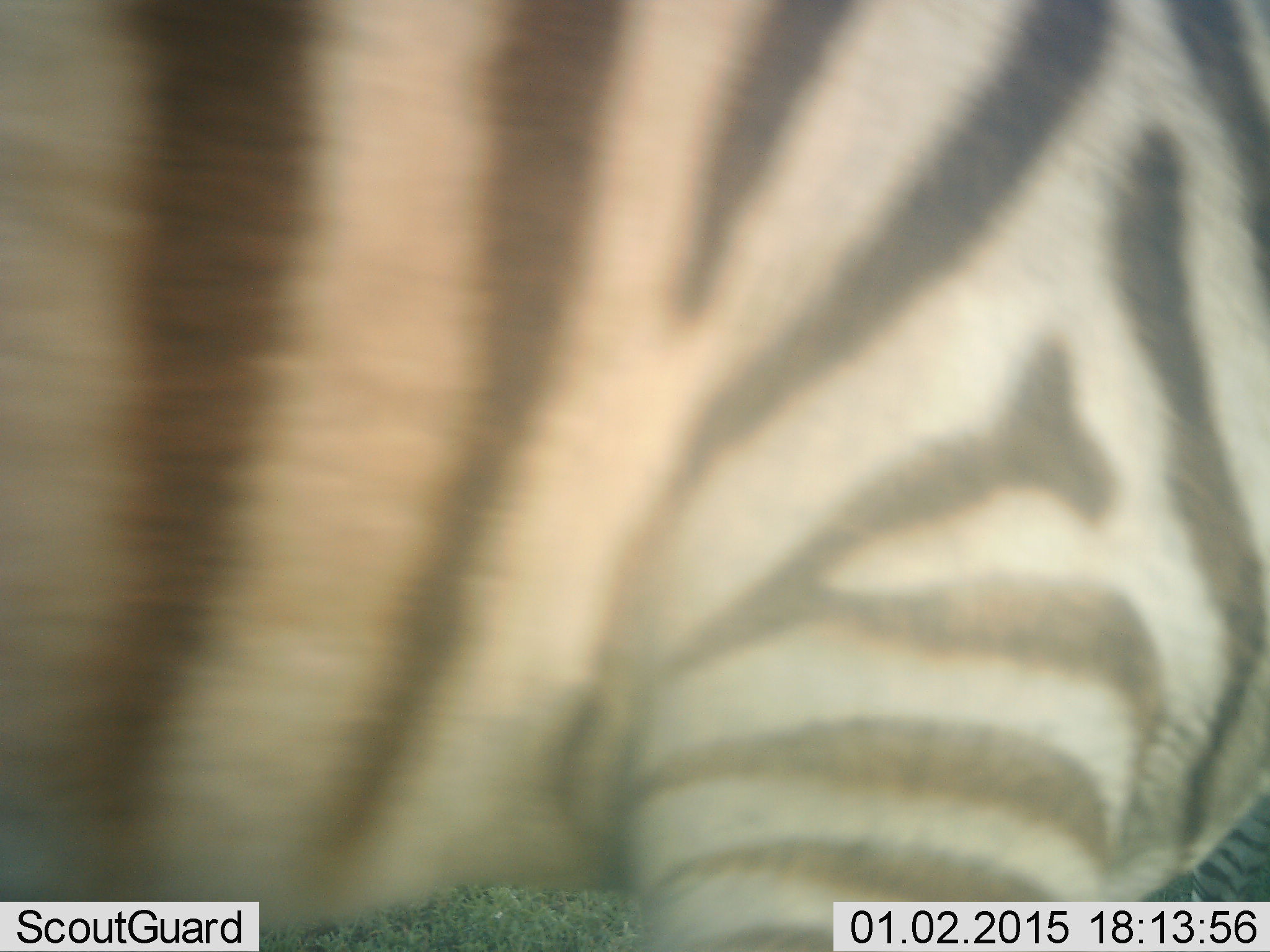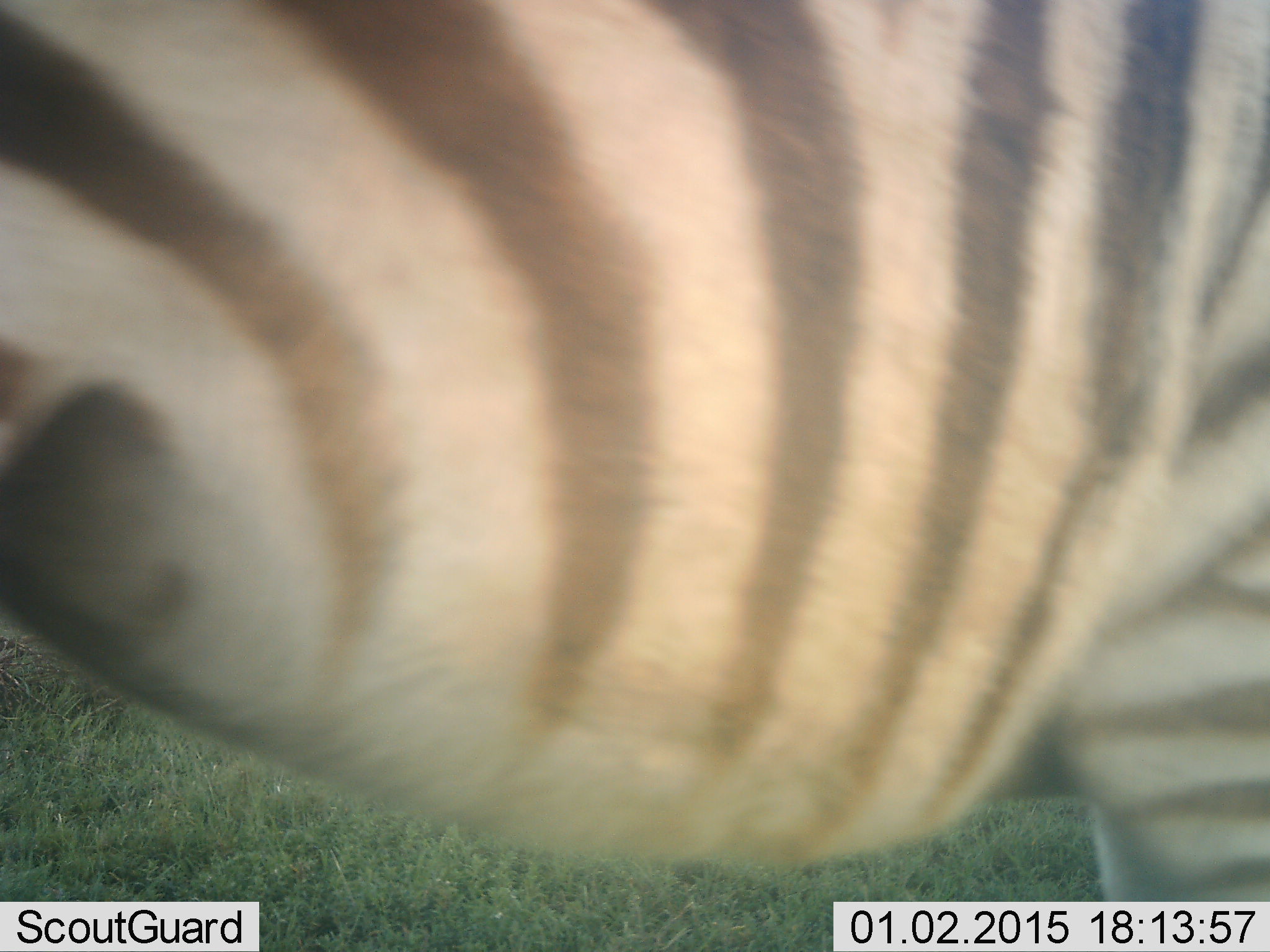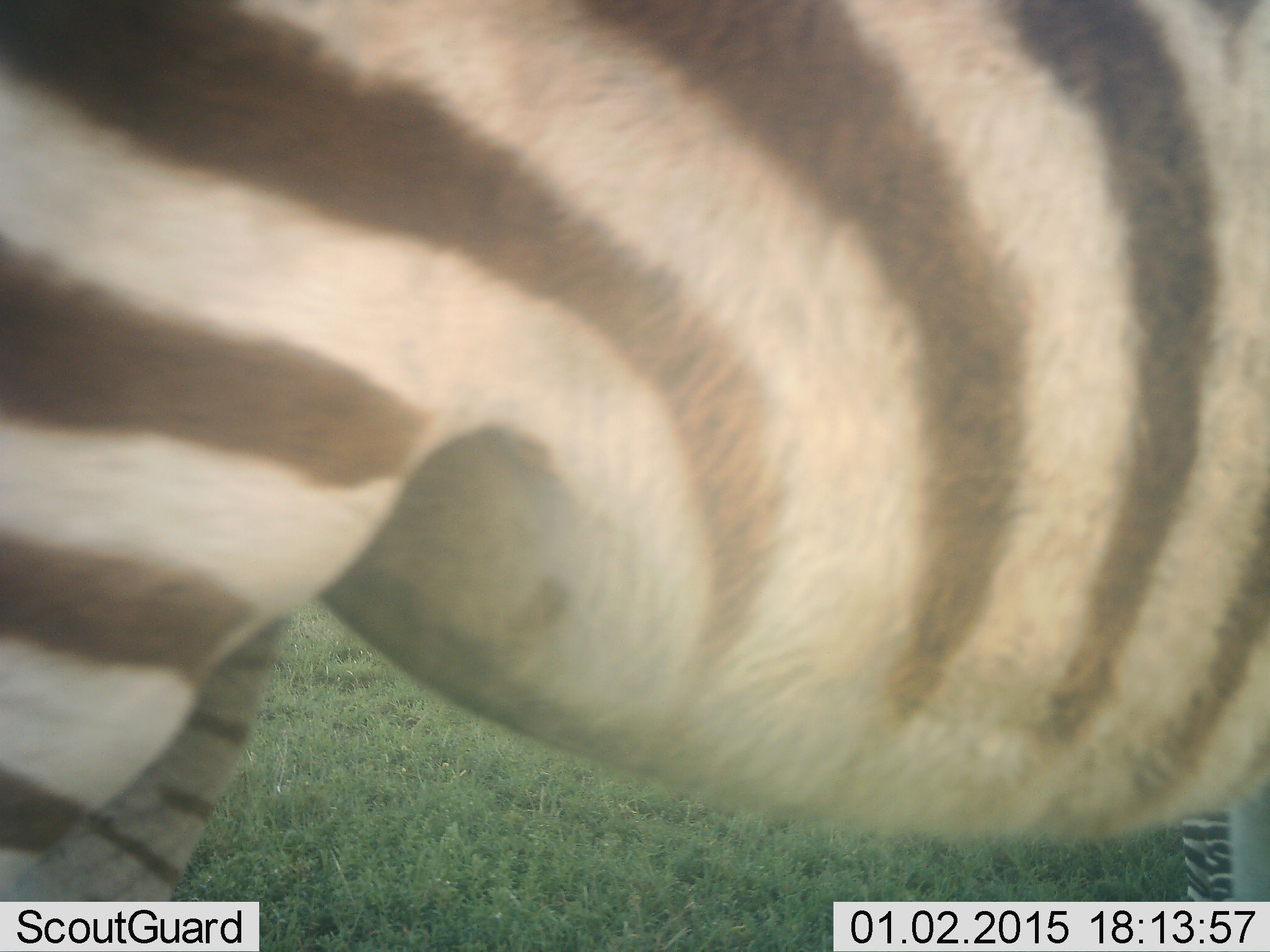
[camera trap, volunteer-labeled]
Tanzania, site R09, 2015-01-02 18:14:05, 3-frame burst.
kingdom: Animalia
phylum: Chordata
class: Mammalia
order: Perissodactyla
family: Equidae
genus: Equus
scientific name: Equus quagga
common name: plains zebra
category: zebra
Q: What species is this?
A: Zebra (plains zebra) (Equus quagga).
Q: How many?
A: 1.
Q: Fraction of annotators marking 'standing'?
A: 60%.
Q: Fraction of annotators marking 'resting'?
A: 0%.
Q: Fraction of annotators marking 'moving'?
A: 60%.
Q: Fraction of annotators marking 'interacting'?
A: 0%.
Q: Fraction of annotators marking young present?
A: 10%.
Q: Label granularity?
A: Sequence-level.